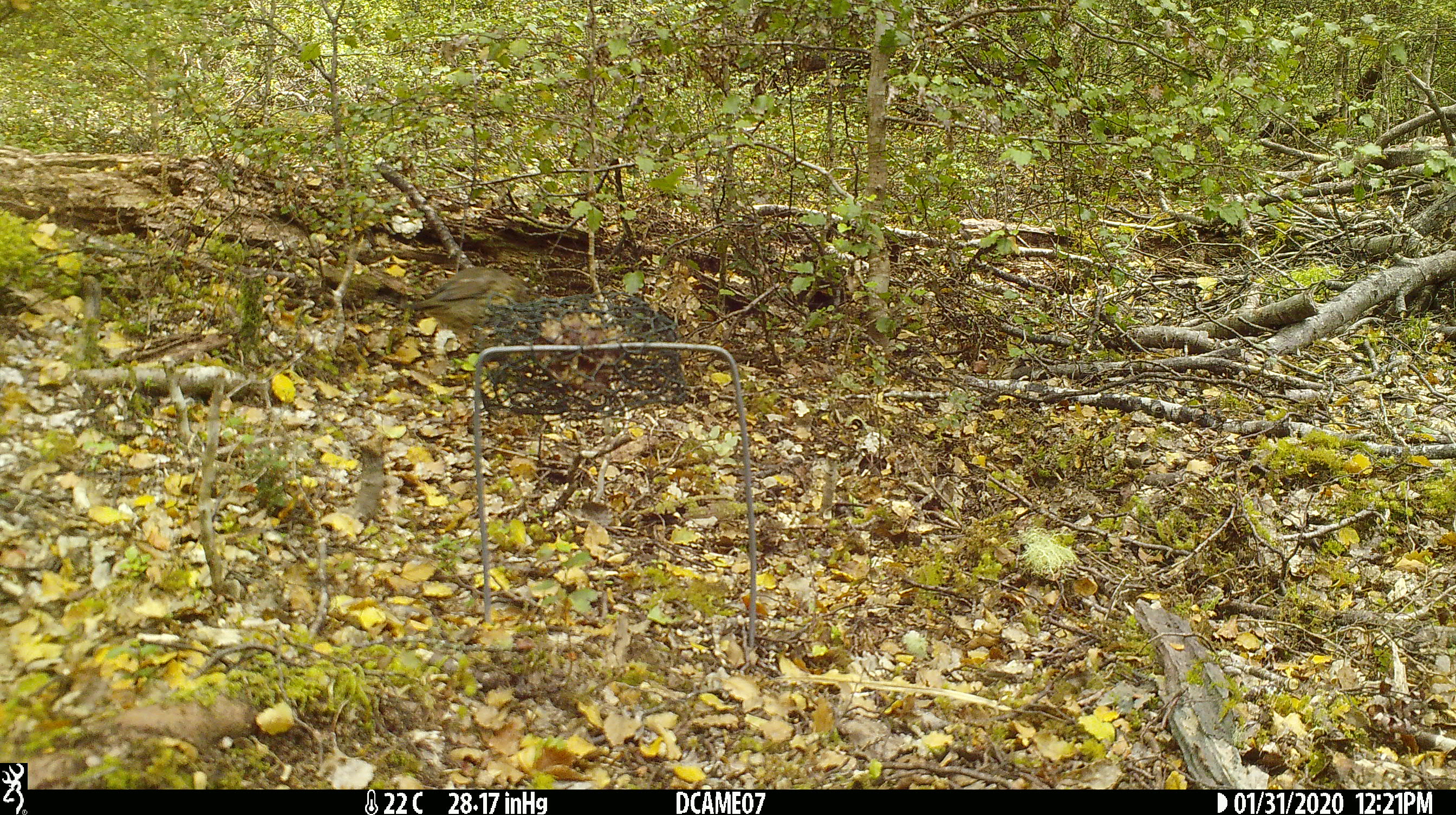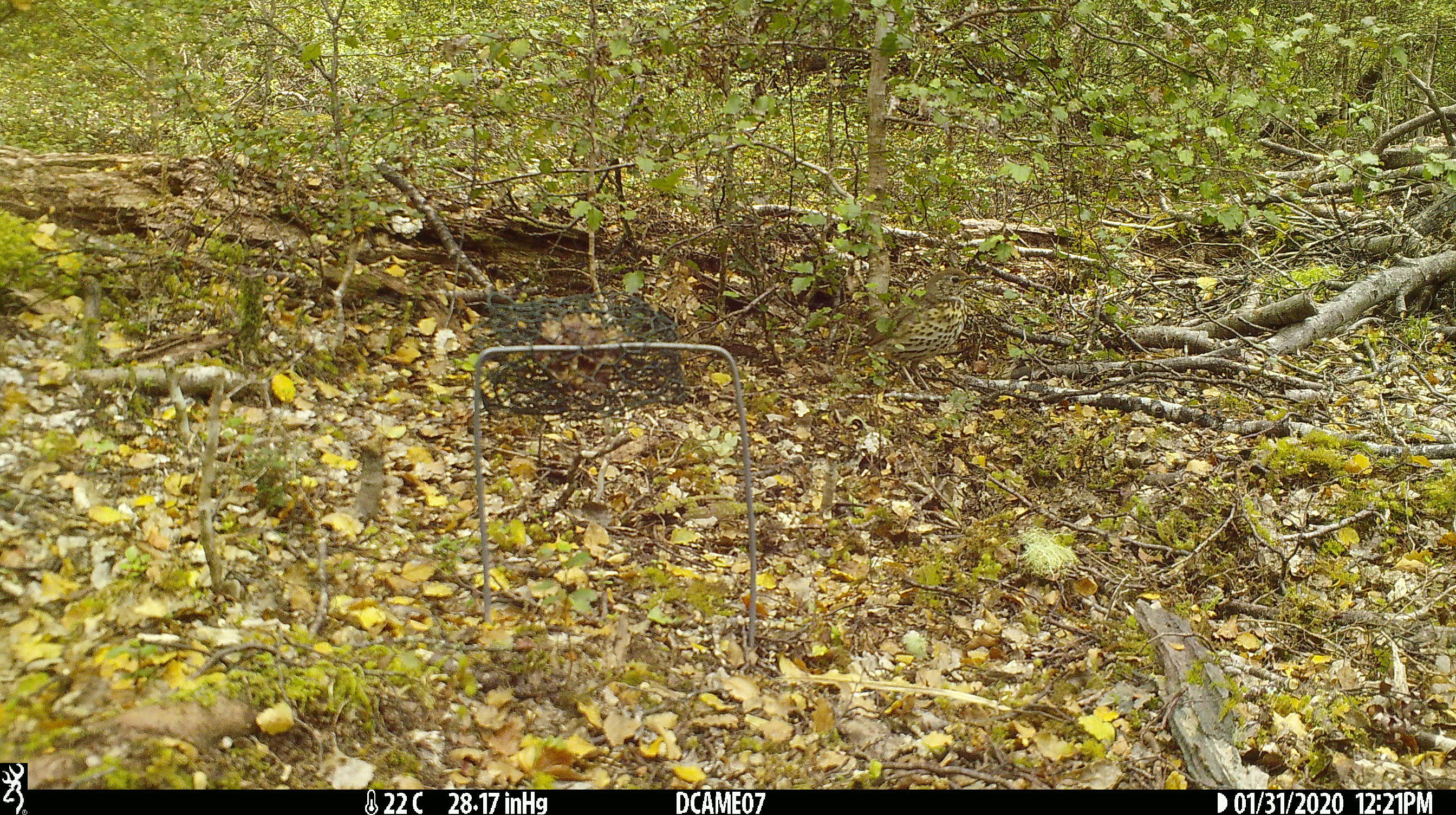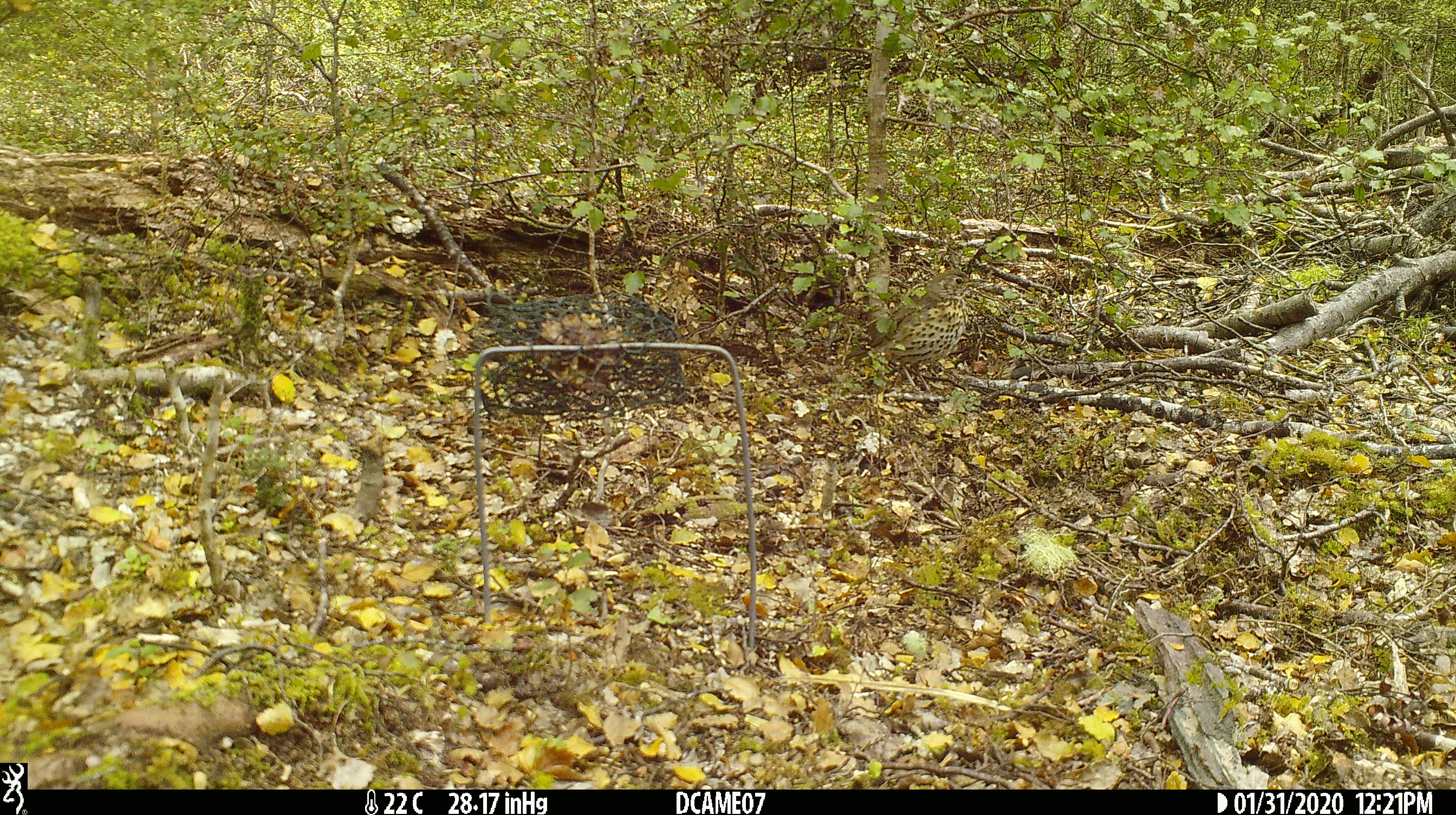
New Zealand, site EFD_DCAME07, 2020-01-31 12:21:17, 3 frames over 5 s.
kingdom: Animalia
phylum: Chordata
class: Aves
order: Passeriformes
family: Turdidae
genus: Turdus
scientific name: Turdus philomelos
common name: song thrush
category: thrush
Thrush (song thrush) (Turdus philomelos).